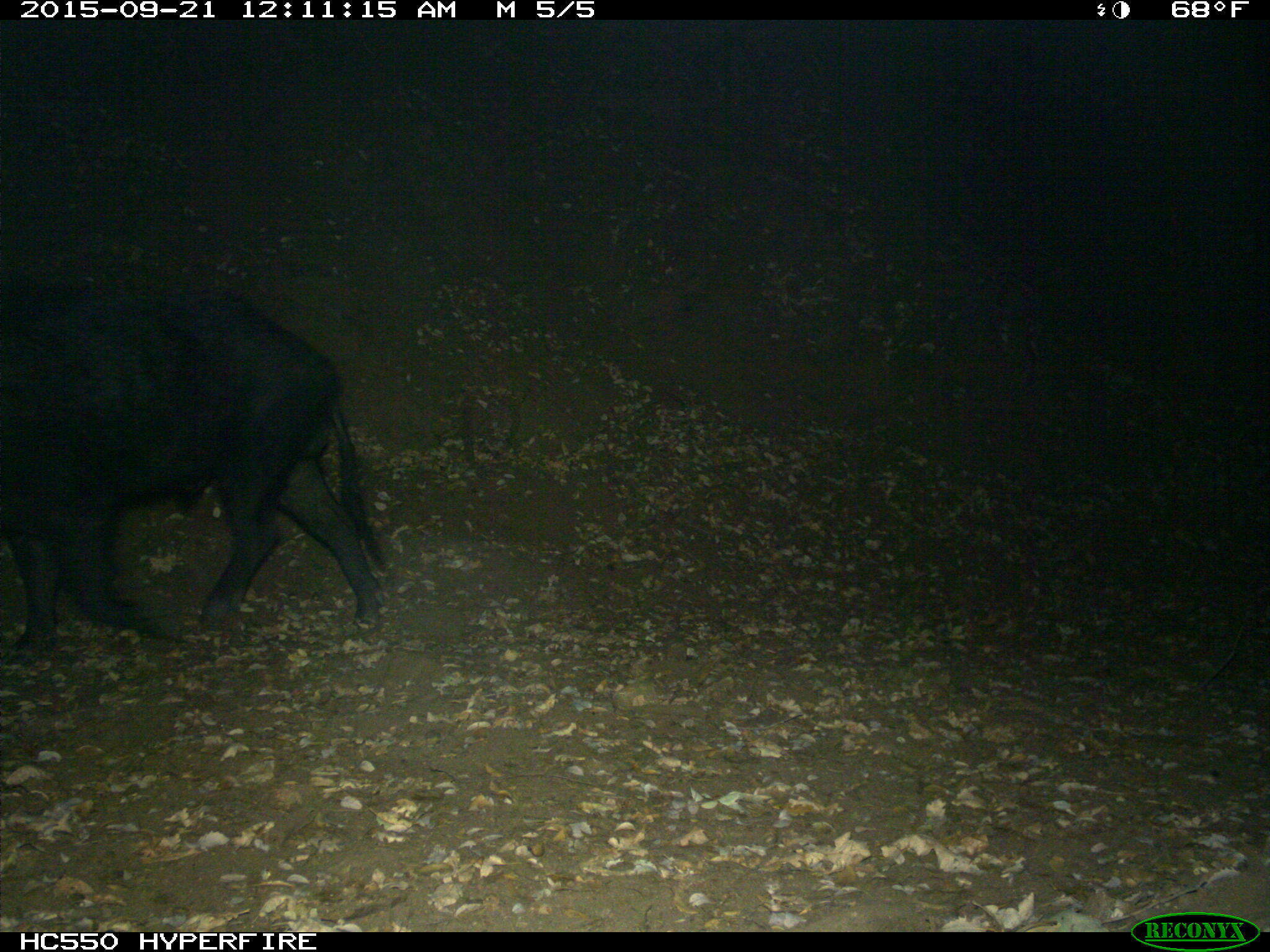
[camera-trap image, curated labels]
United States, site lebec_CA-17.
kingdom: Animalia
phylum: Chordata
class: Mammalia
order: Artiodactyla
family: Suidae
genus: Sus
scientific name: Sus scrofa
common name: wild boar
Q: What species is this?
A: Sus scrofa (wild boar).